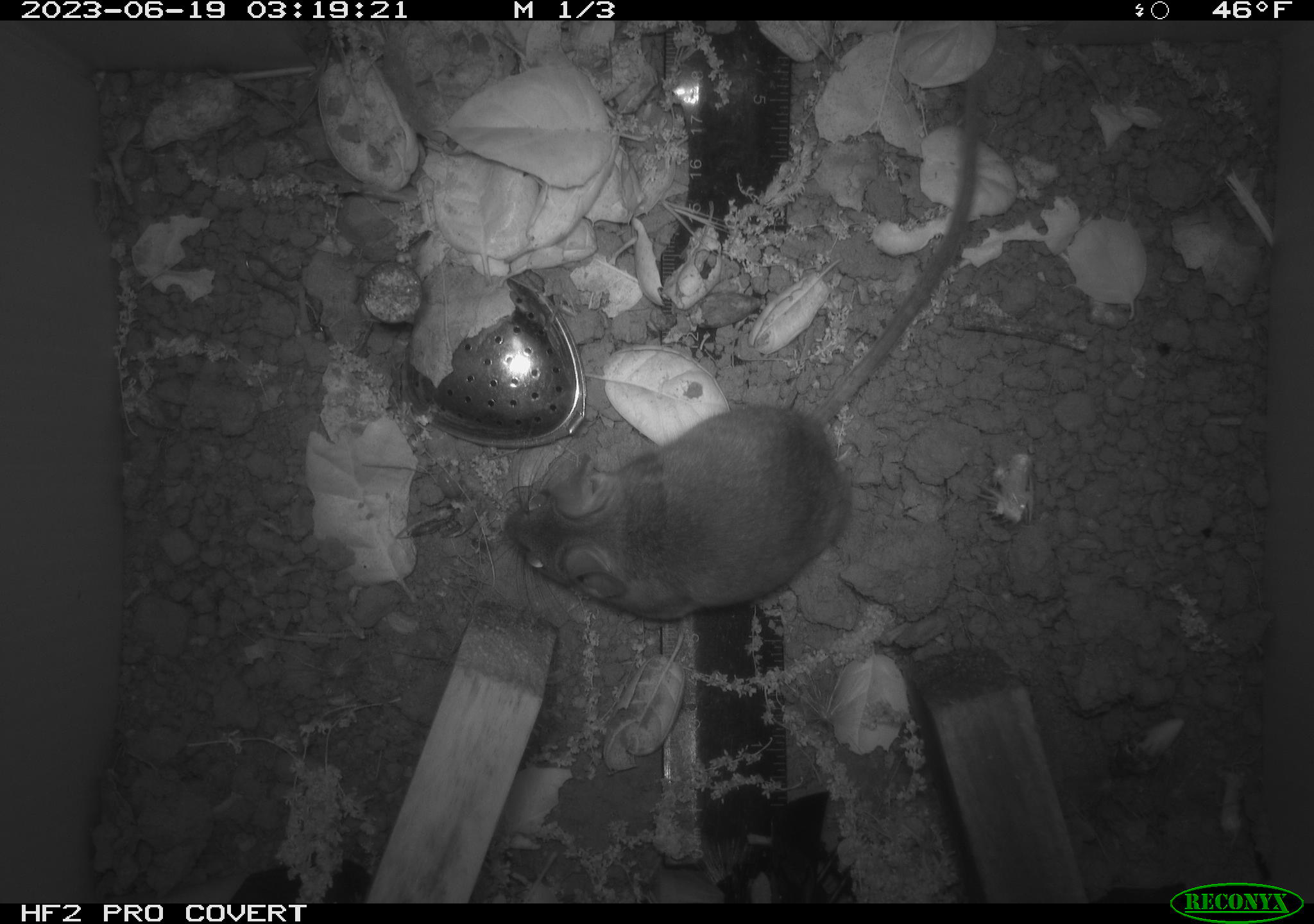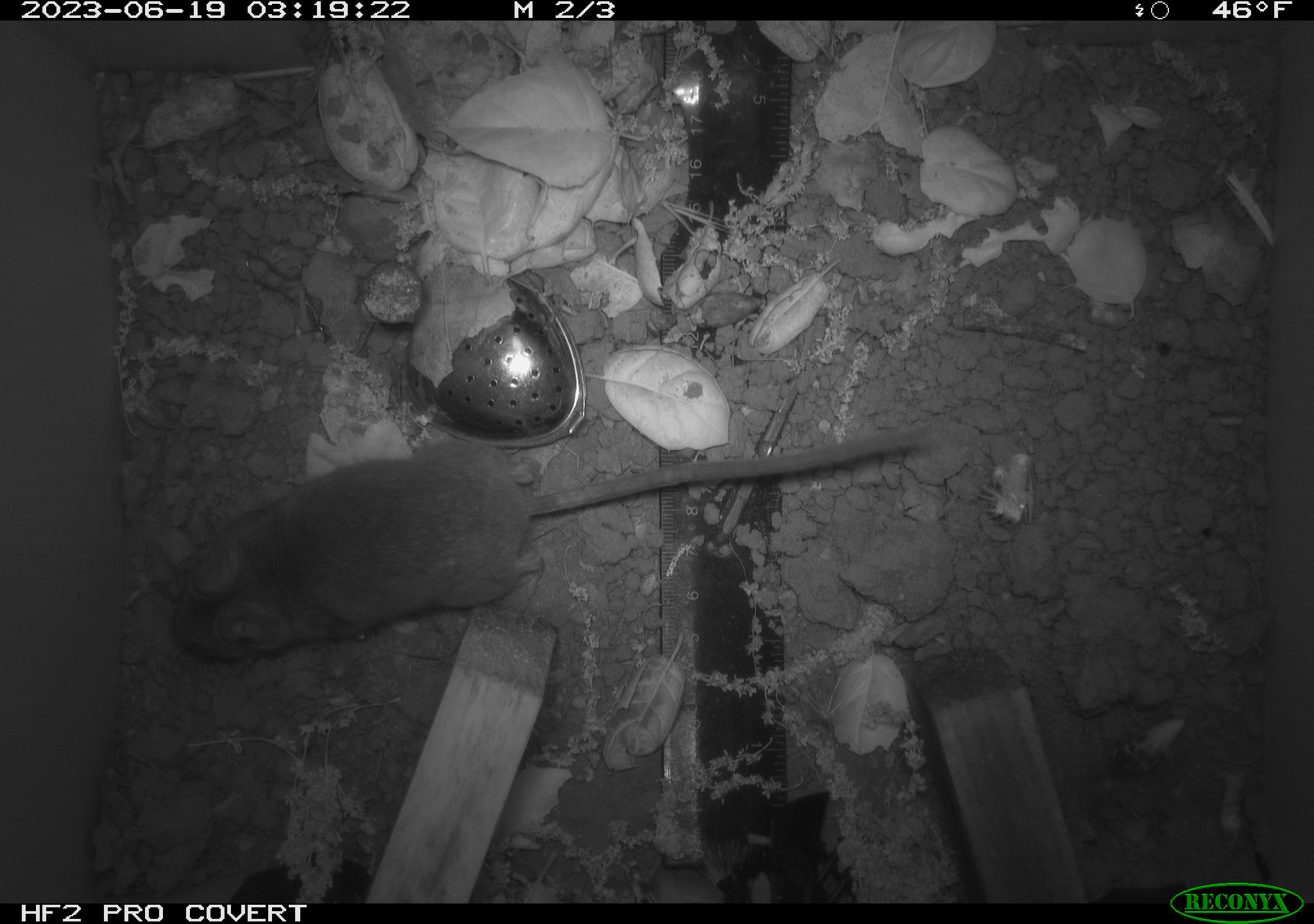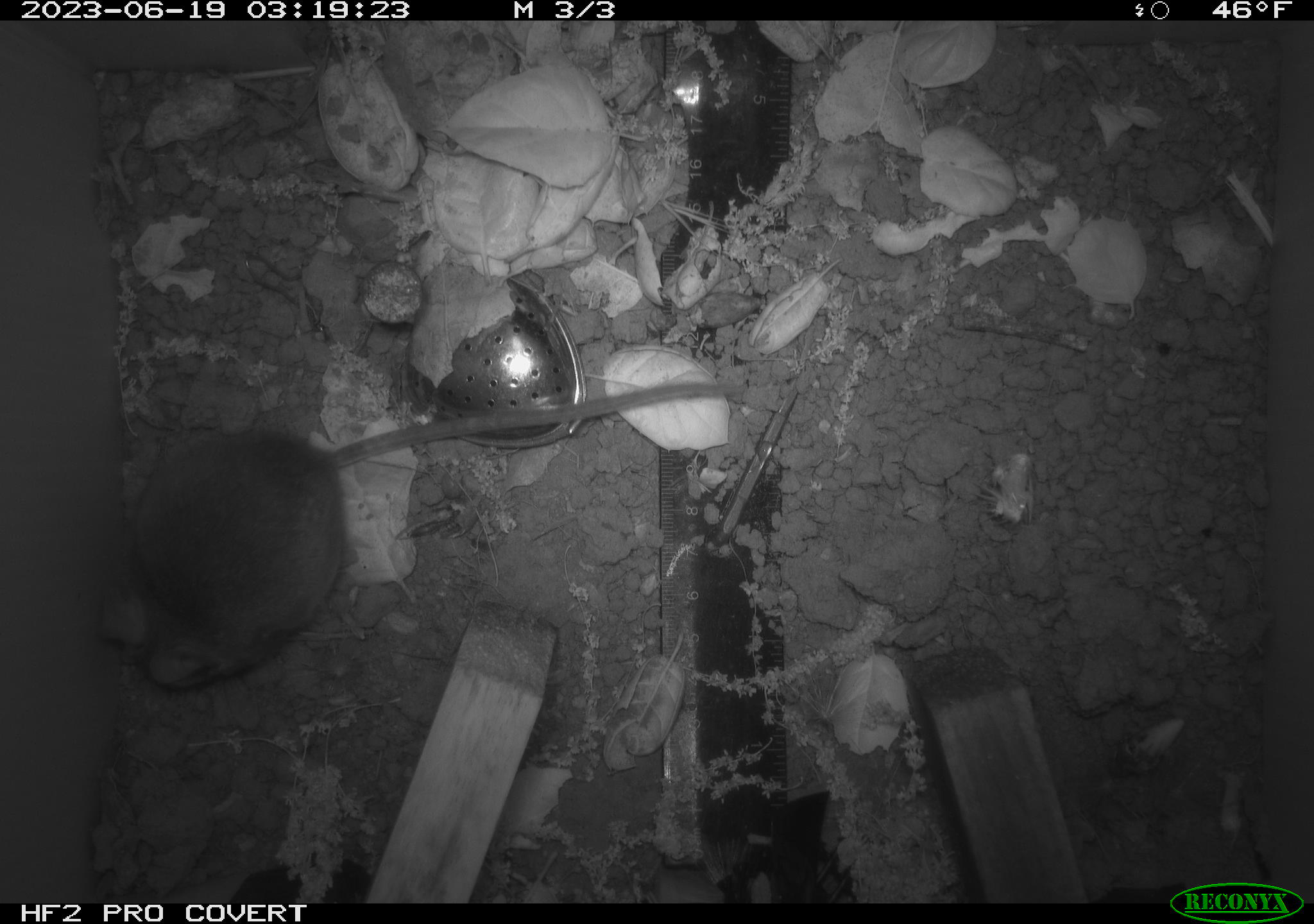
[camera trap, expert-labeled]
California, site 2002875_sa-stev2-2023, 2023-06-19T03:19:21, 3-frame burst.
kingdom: Animalia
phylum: Chordata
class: Mammalia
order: Rodentia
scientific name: Rodentia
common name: mouse species